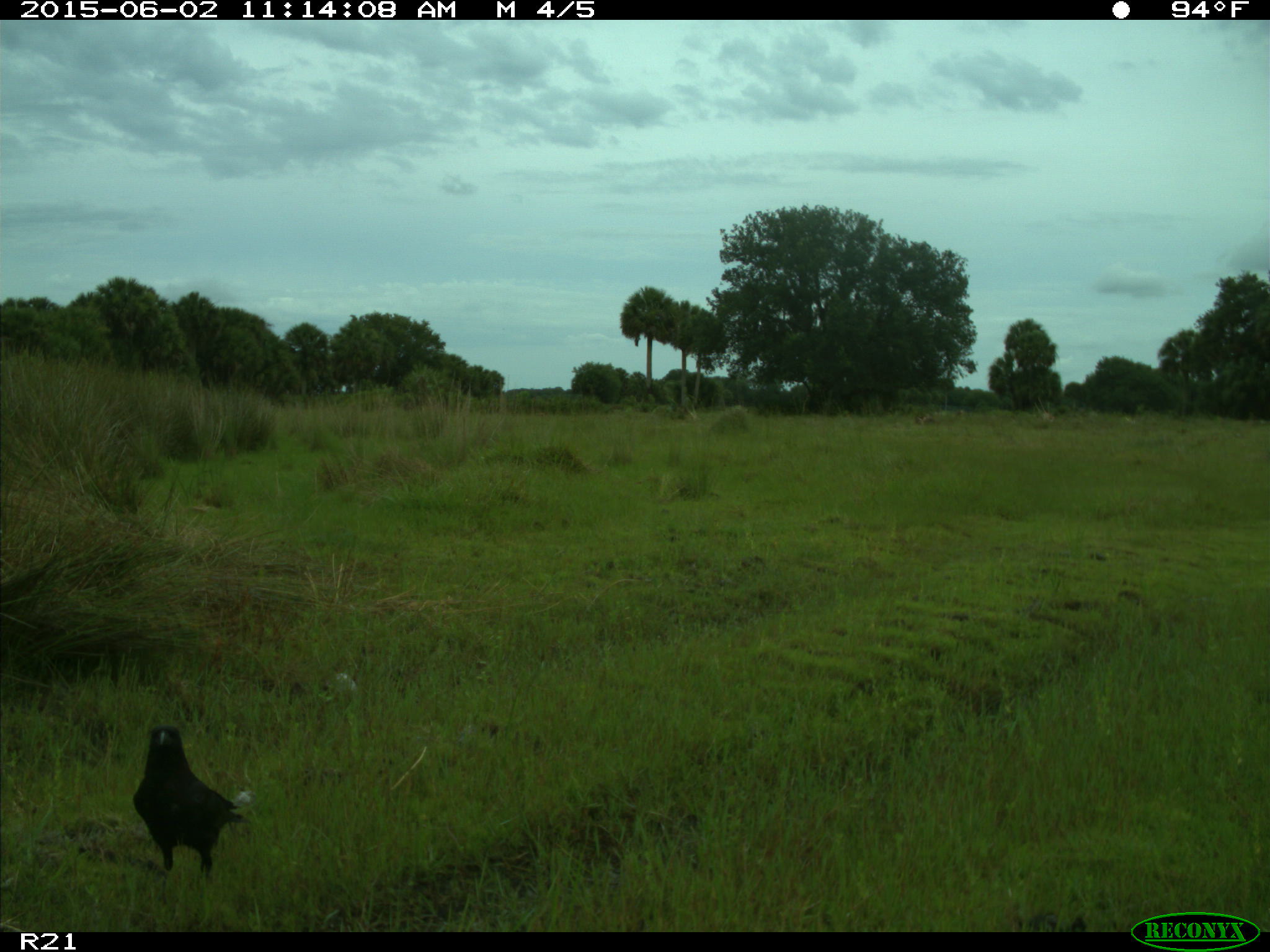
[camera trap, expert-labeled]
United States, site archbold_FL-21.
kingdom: Animalia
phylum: Chordata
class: Aves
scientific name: Aves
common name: birds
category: unidentified bird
Unidentified bird (birds) (Aves).